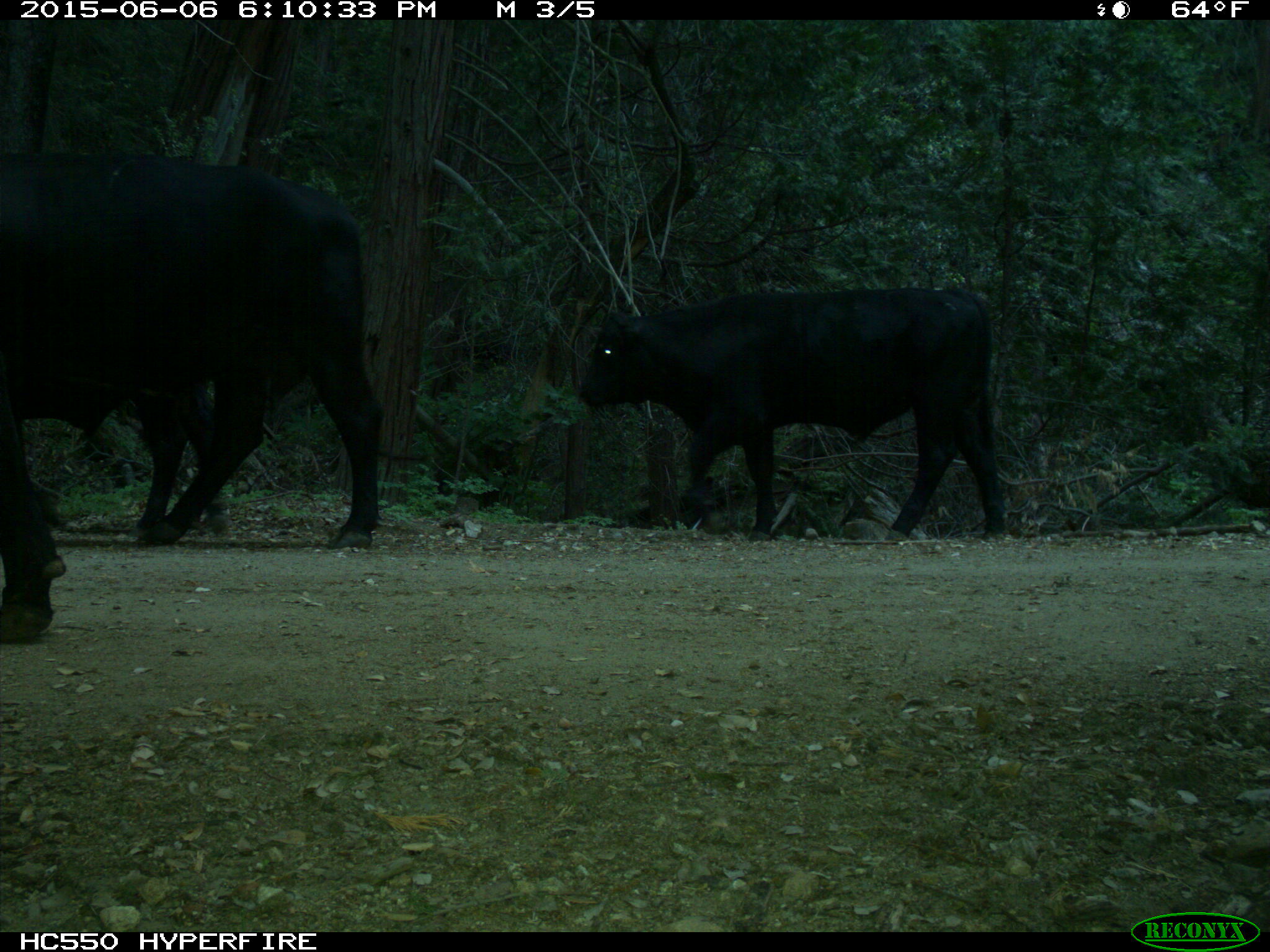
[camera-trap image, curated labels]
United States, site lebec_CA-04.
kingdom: Animalia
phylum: Chordata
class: Mammalia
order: Artiodactyla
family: Bovidae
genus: Bos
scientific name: Bos taurus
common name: domestic cow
Bos taurus (domestic cow).